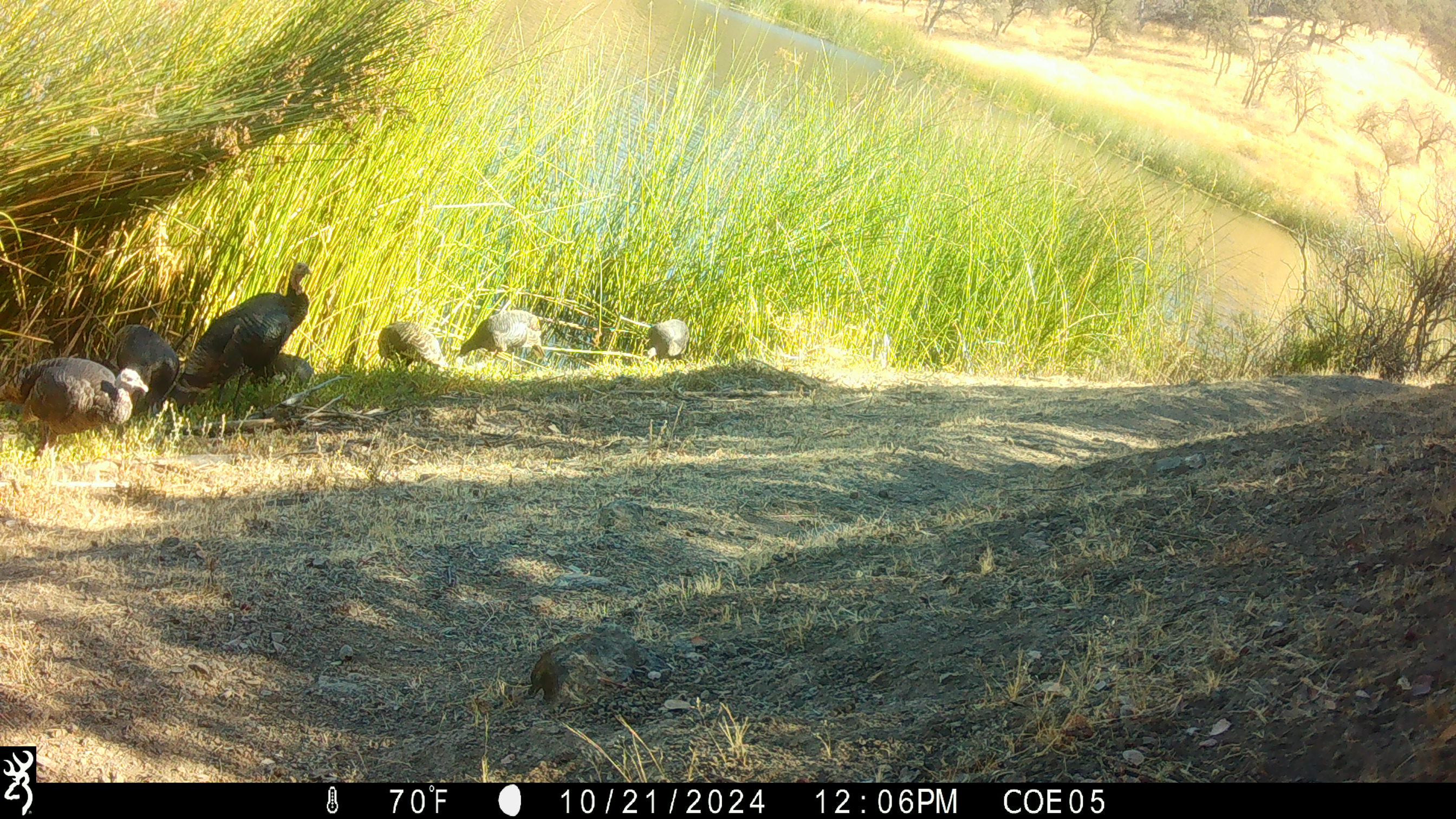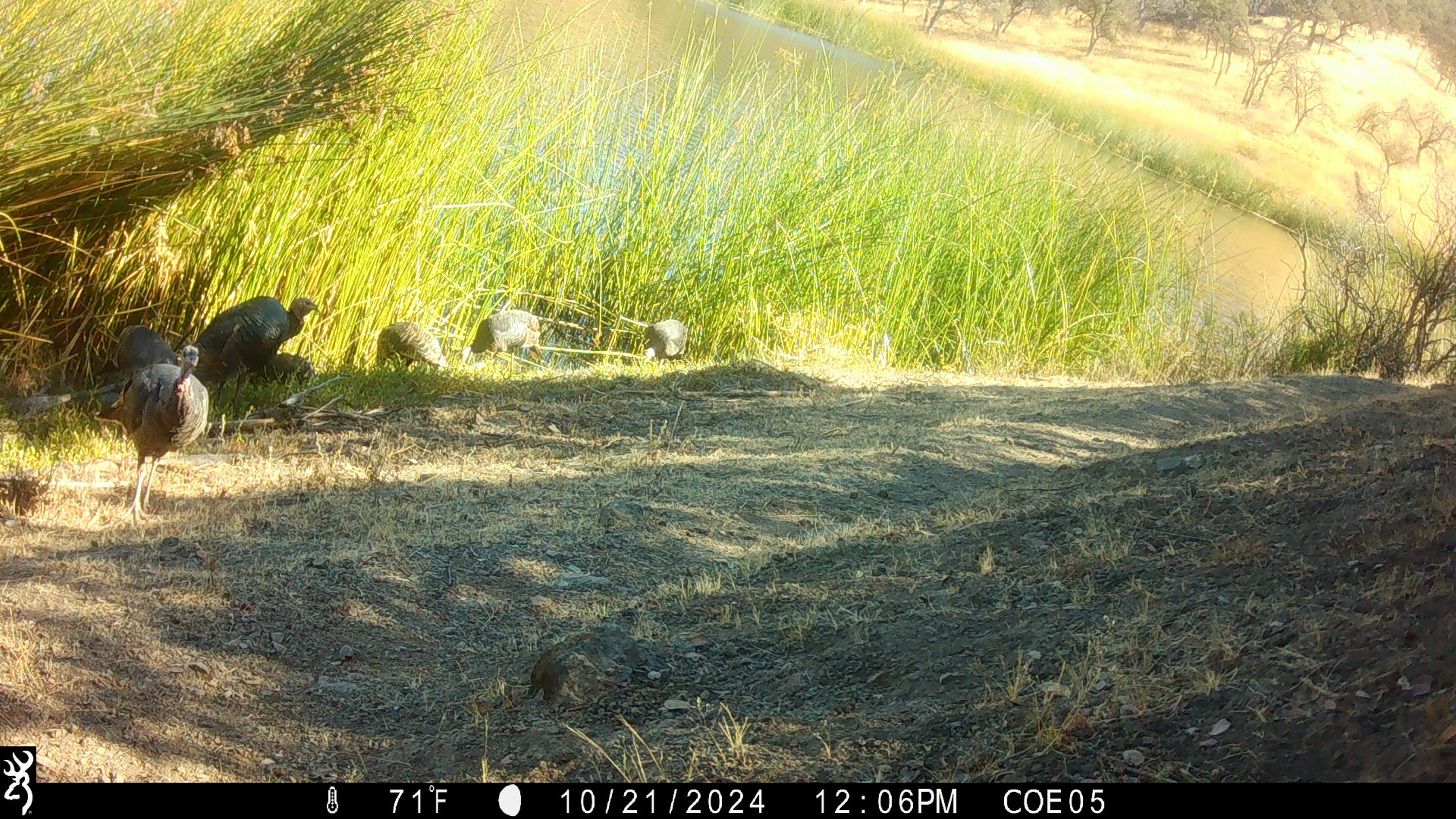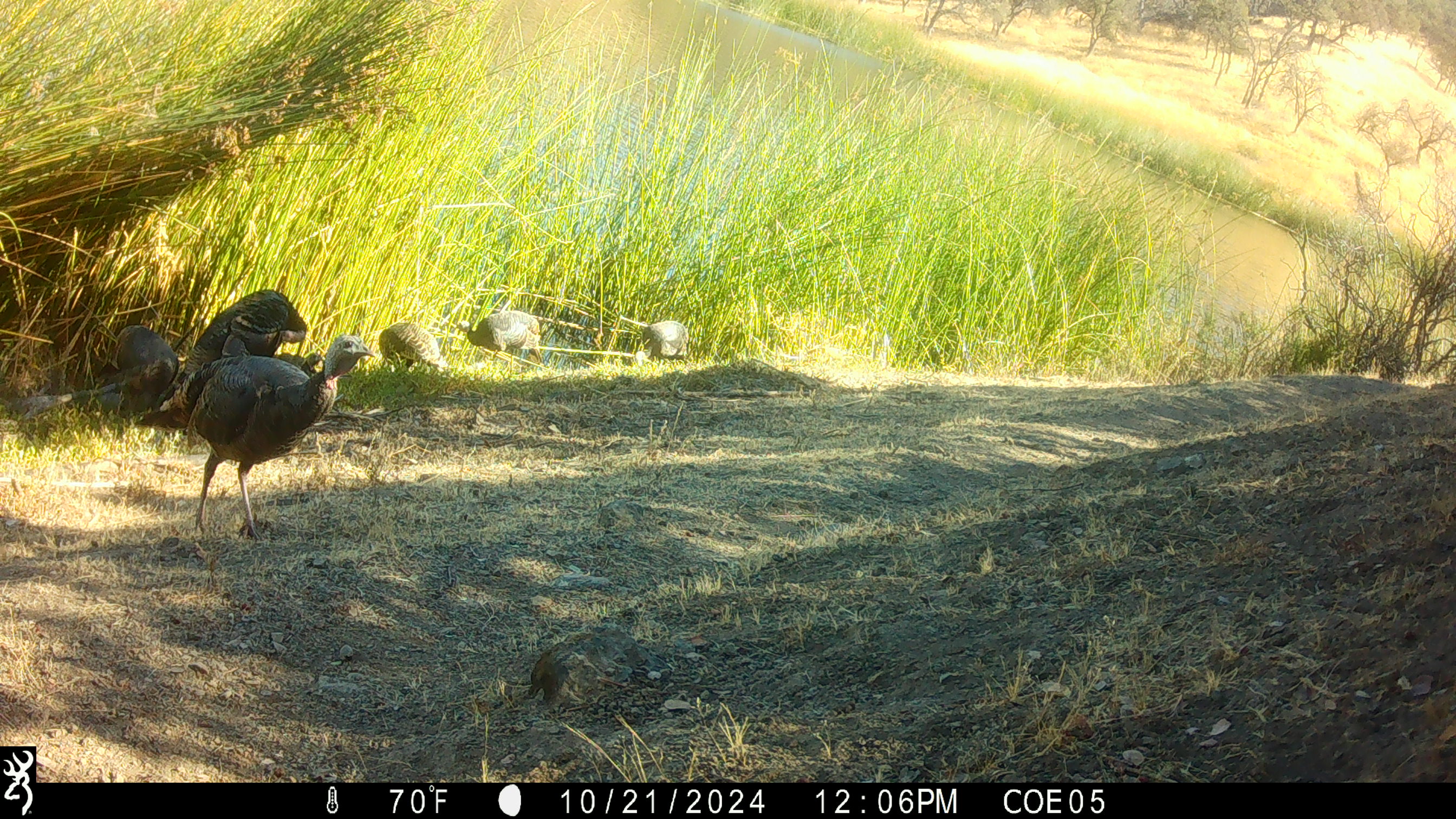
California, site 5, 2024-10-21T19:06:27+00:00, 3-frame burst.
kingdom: Animalia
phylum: Chordata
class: Aves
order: Galliformes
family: Phasianidae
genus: Meleagris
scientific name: Meleagris gallopavo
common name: turkey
Turkey (Meleagris gallopavo).